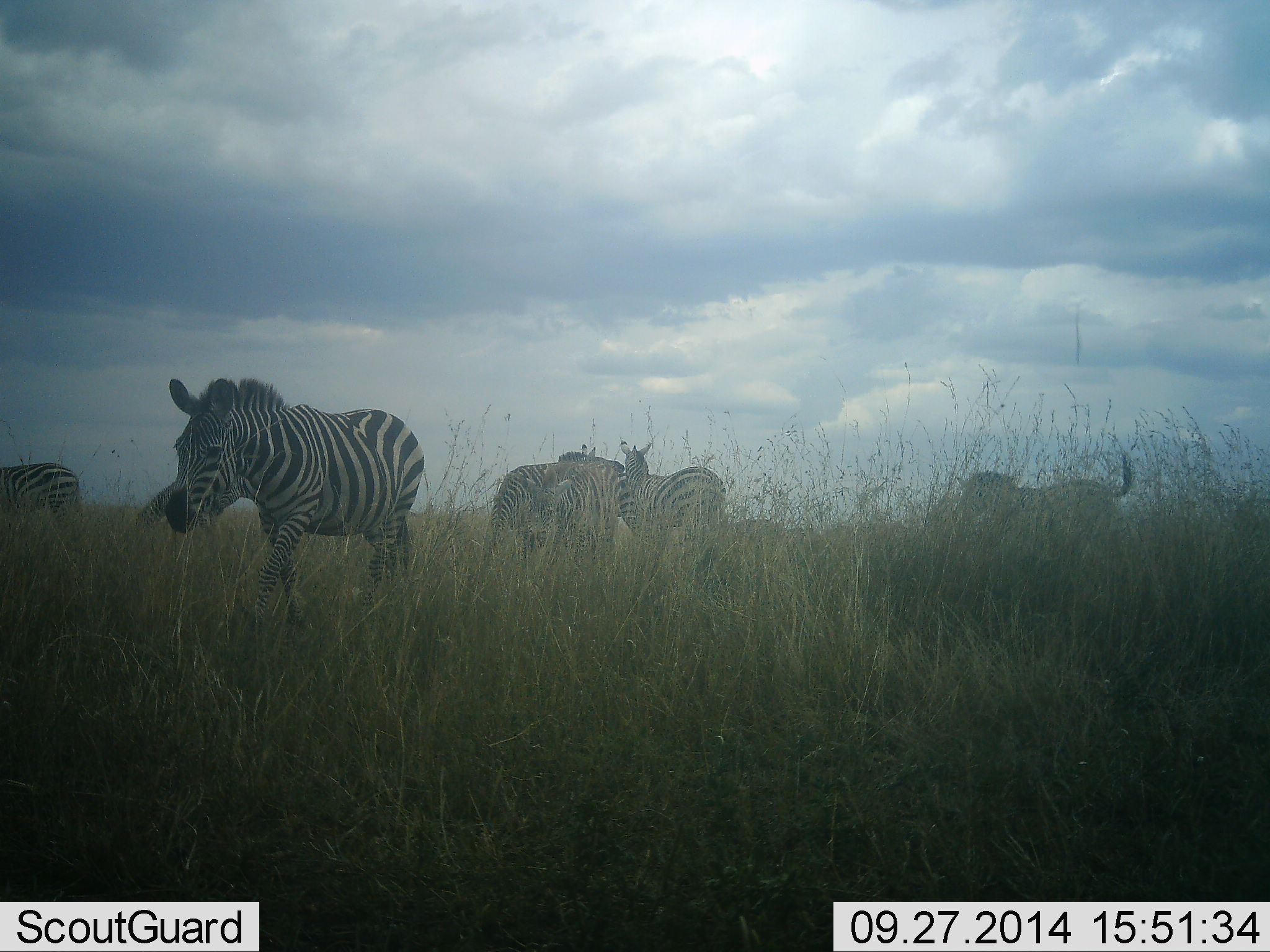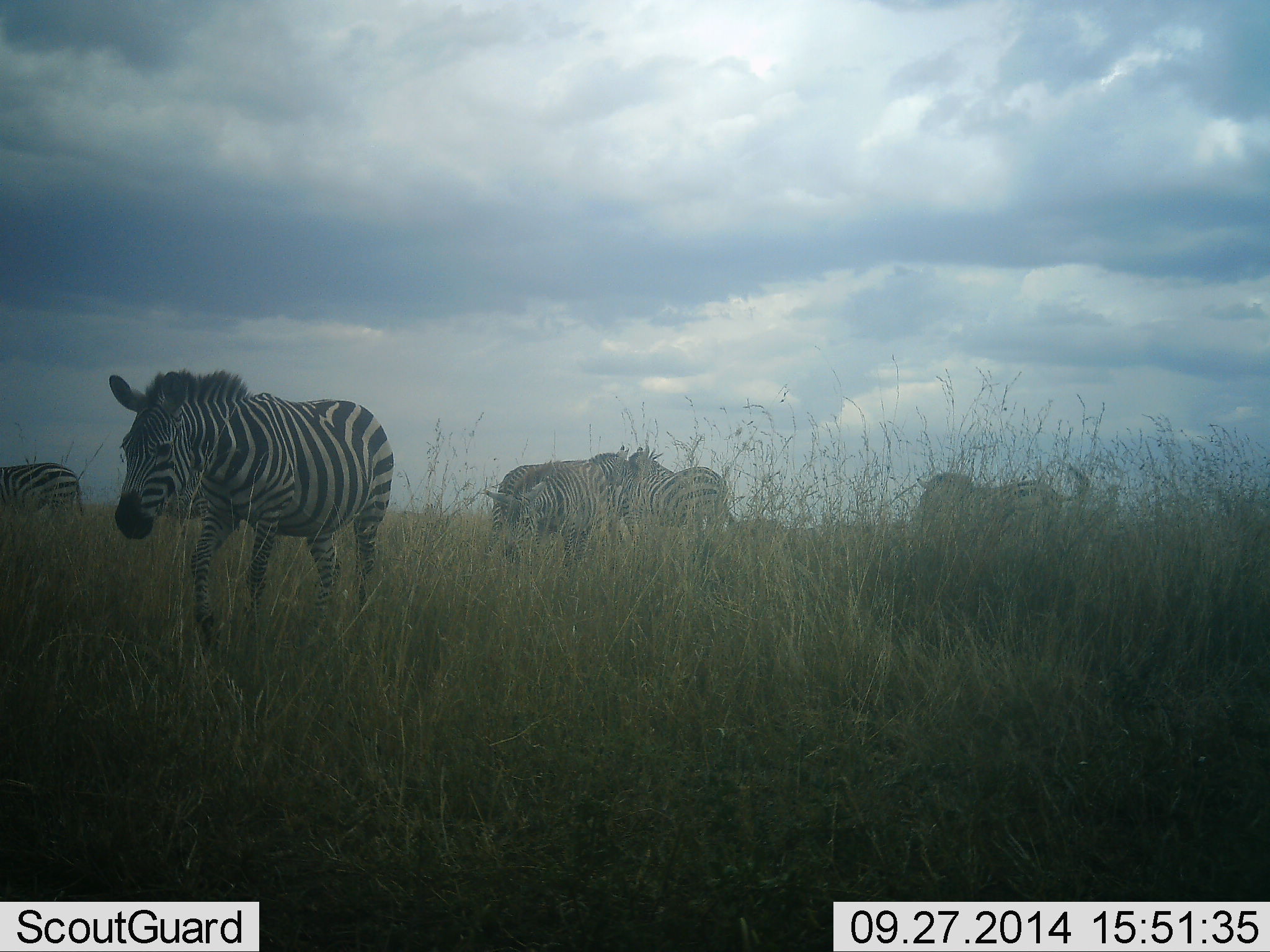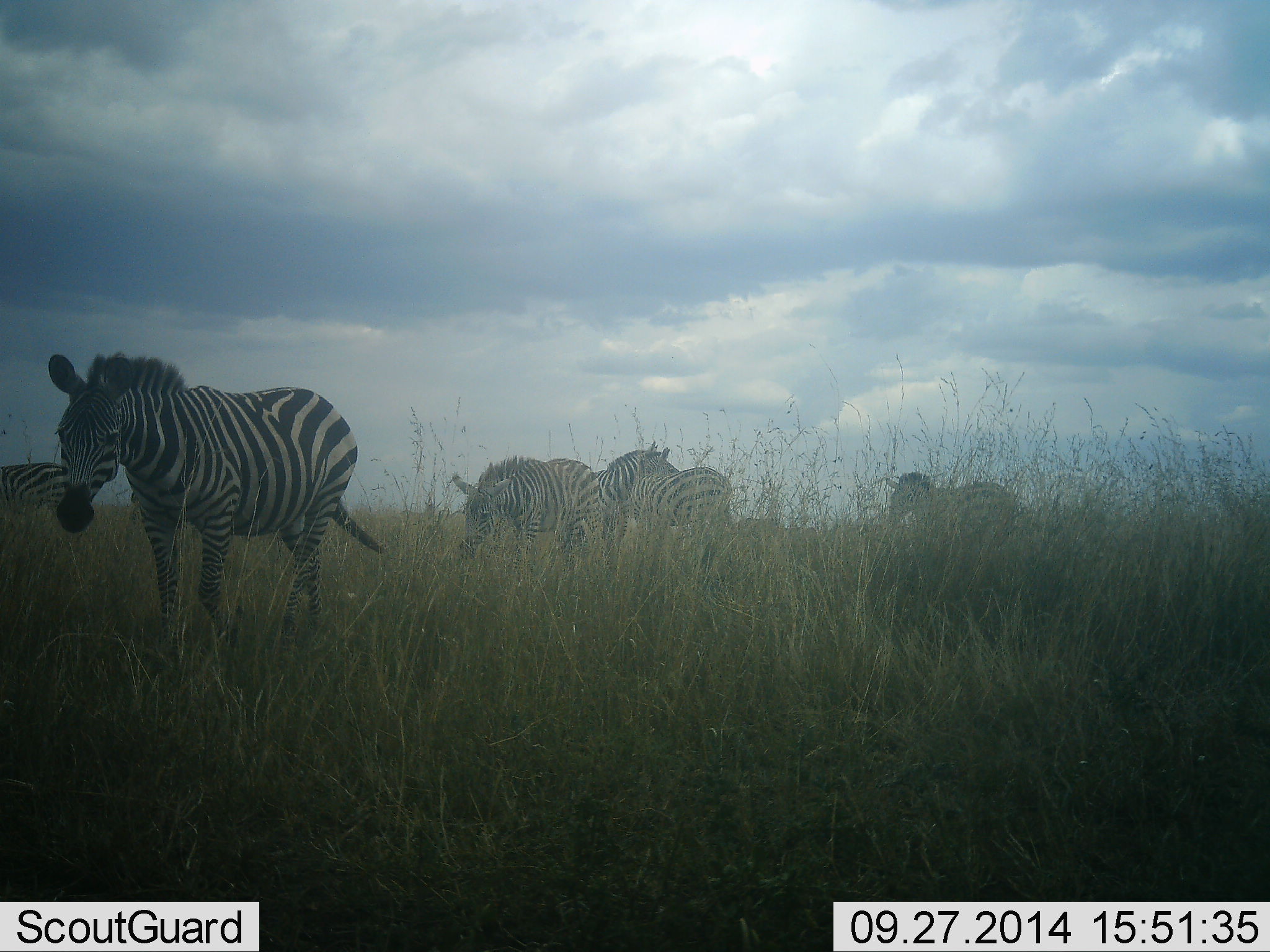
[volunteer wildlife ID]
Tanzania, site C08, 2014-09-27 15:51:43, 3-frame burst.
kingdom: Animalia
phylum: Chordata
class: Mammalia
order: Perissodactyla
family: Equidae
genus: Equus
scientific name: Equus quagga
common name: plains zebra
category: zebra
Zebra (plains zebra) (Equus quagga), count 6. Behavior (volunteer vote fractions): standing 30%, resting 10%, moving 100%, interacting 0%. Young present (vote fraction): 0%. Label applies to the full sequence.